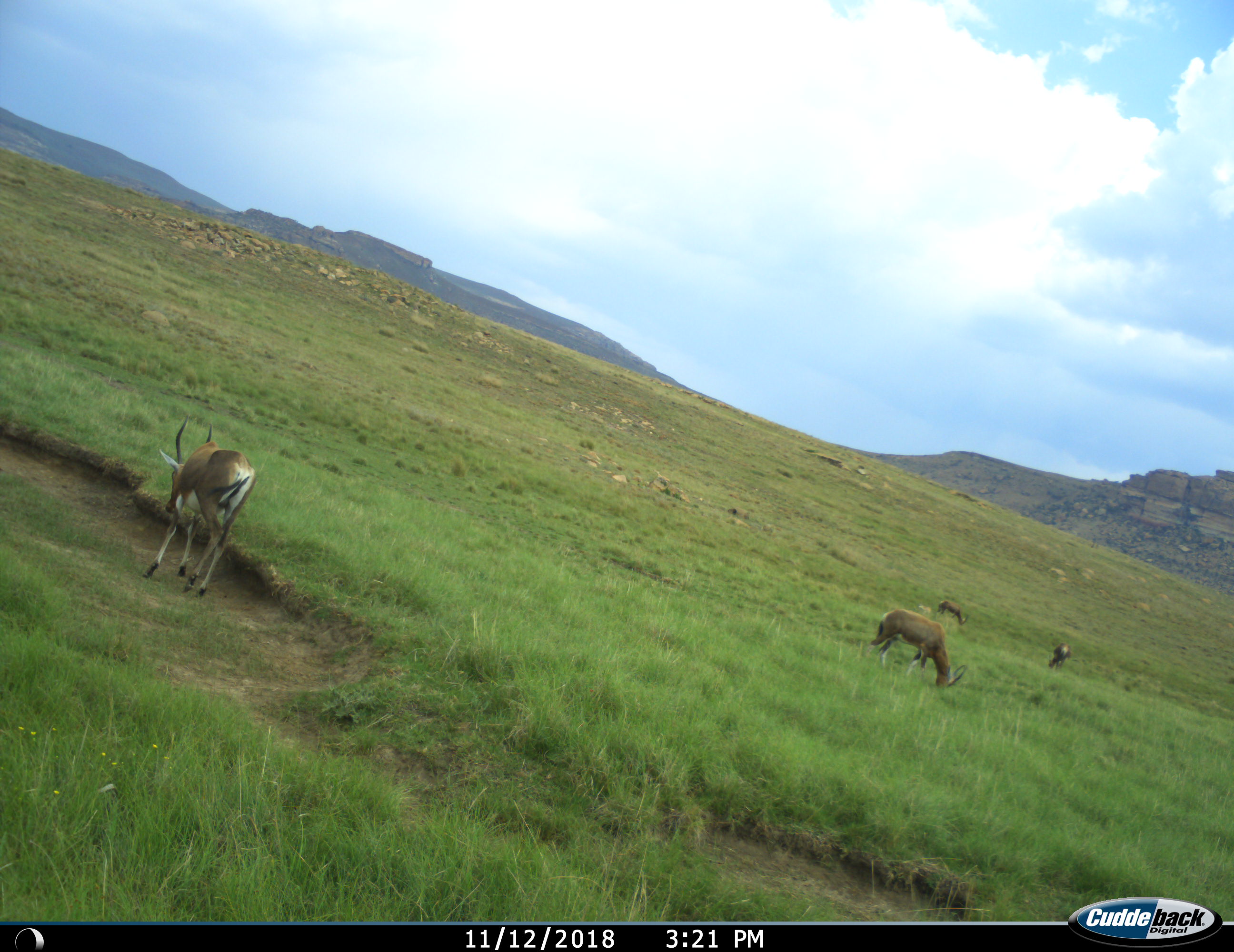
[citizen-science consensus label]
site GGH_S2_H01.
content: unidentified animal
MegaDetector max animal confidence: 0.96